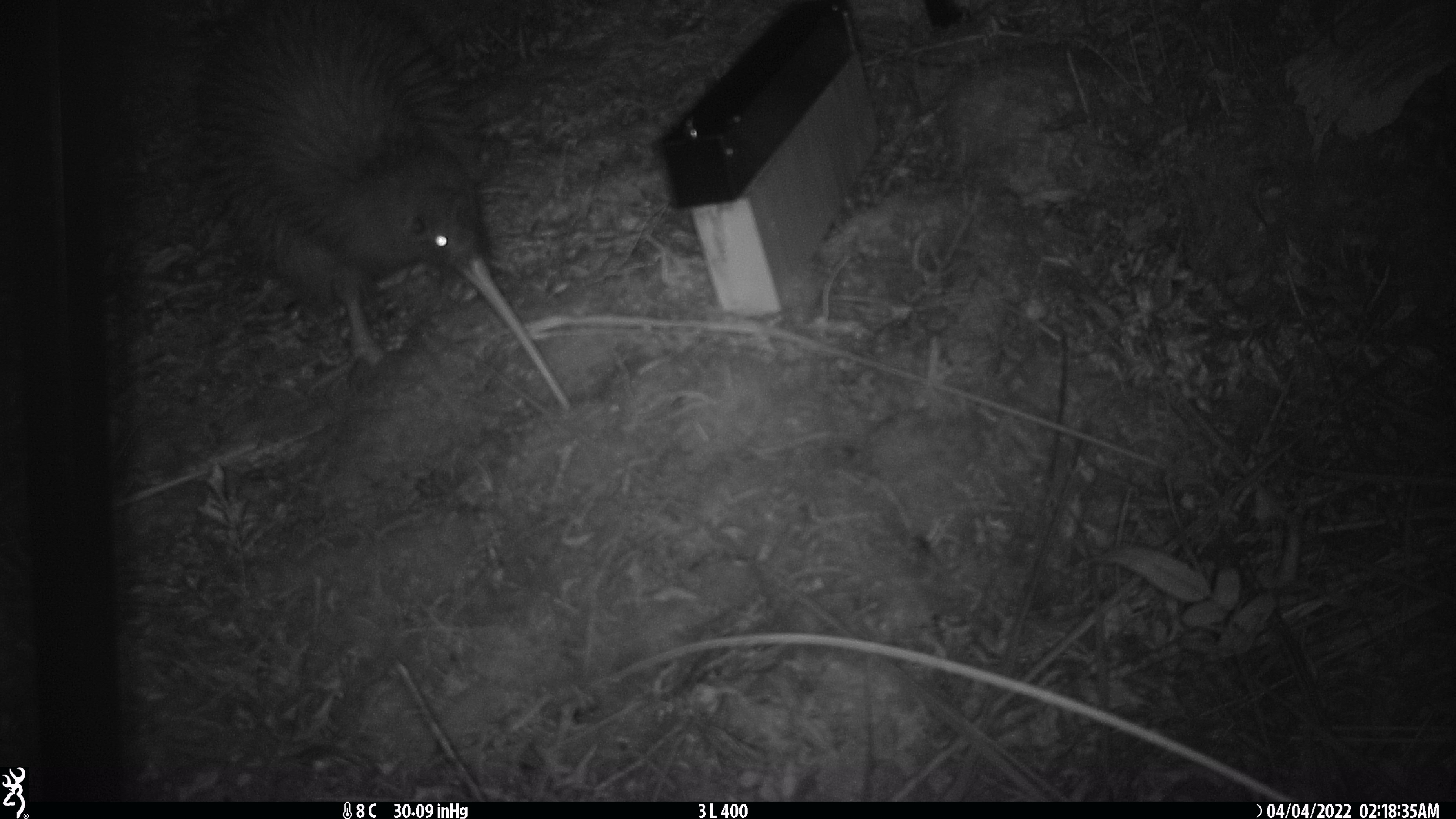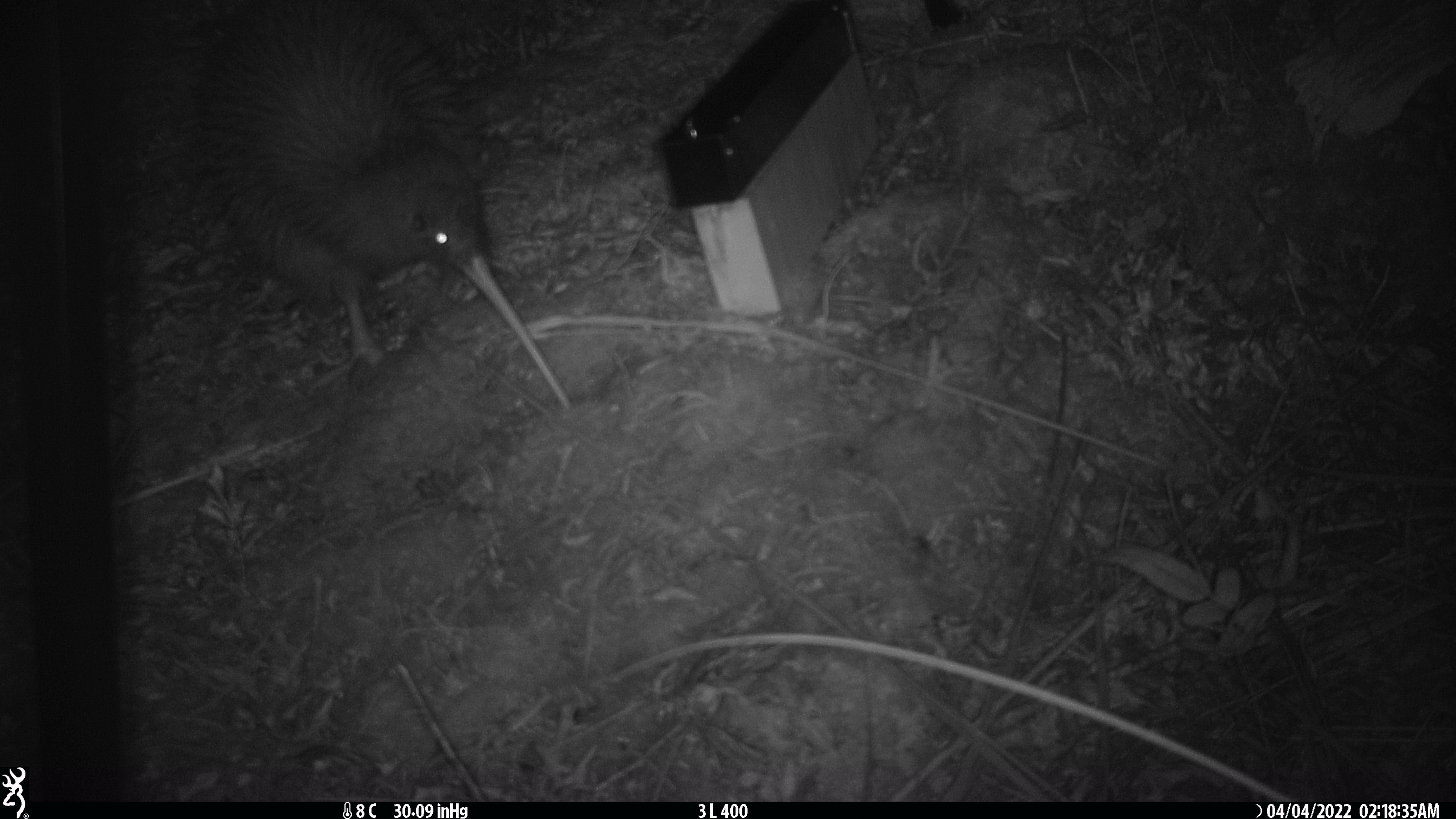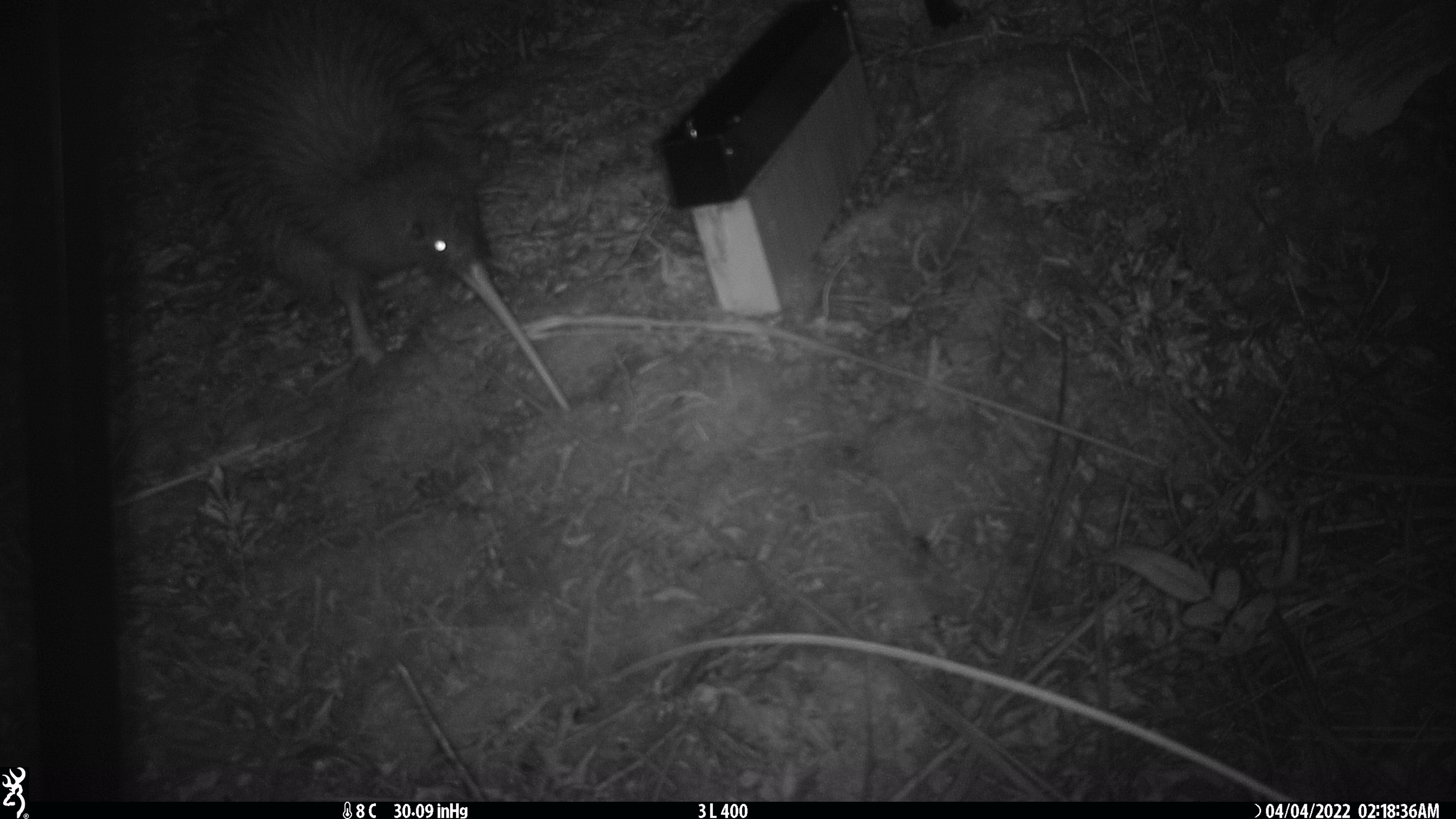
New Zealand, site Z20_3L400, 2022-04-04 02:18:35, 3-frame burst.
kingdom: Animalia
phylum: Chordata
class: Aves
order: Apterygiformes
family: Apterygidae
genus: Apteryx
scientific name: Apteryx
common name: kiwi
Kiwi (Apteryx).